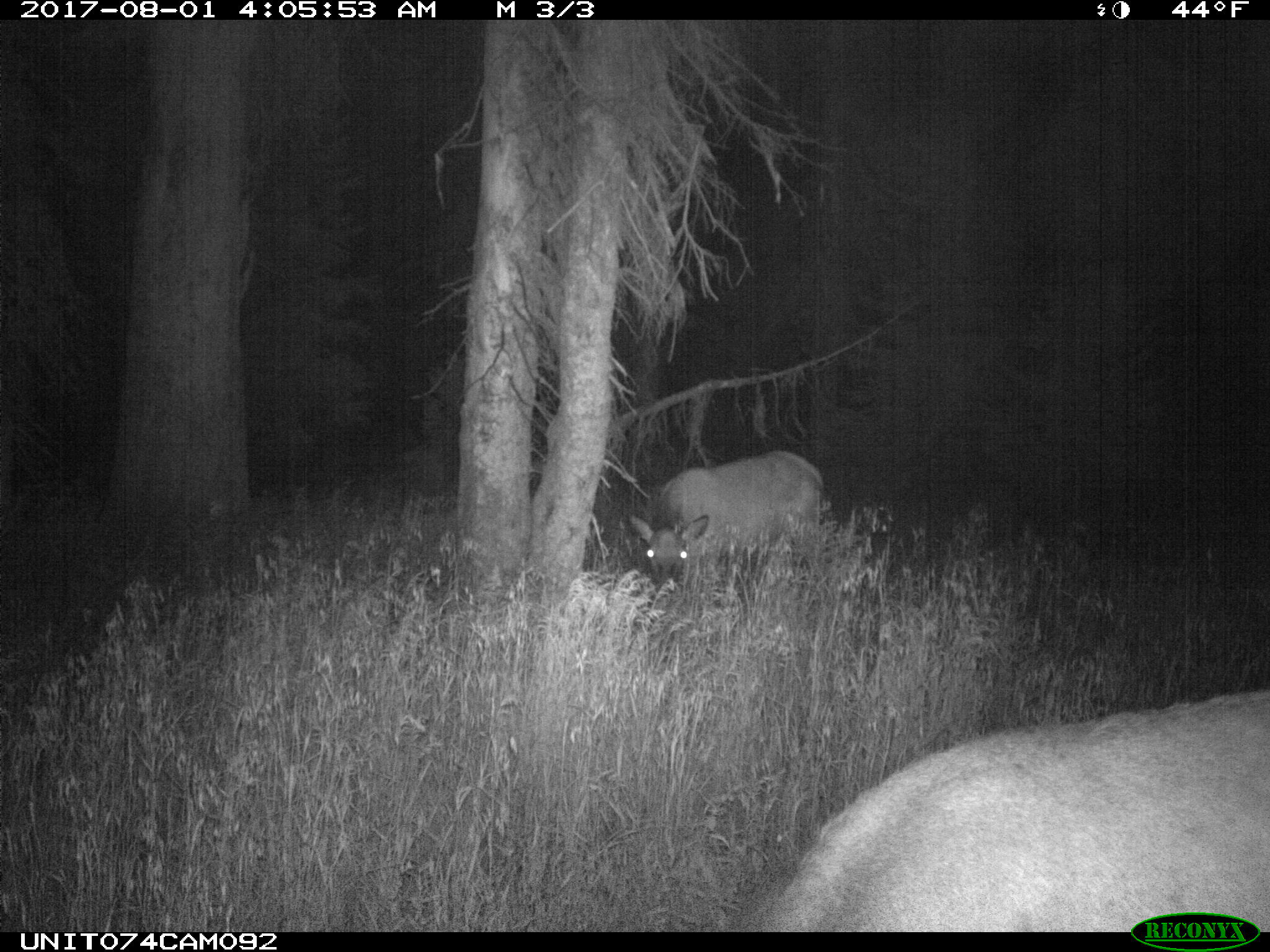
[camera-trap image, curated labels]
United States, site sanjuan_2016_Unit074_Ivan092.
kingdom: Animalia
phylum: Chordata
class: Mammalia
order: Artiodactyla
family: Cervidae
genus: Cervus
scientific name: Cervus elaphus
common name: red deer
Cervus elaphus (red deer).